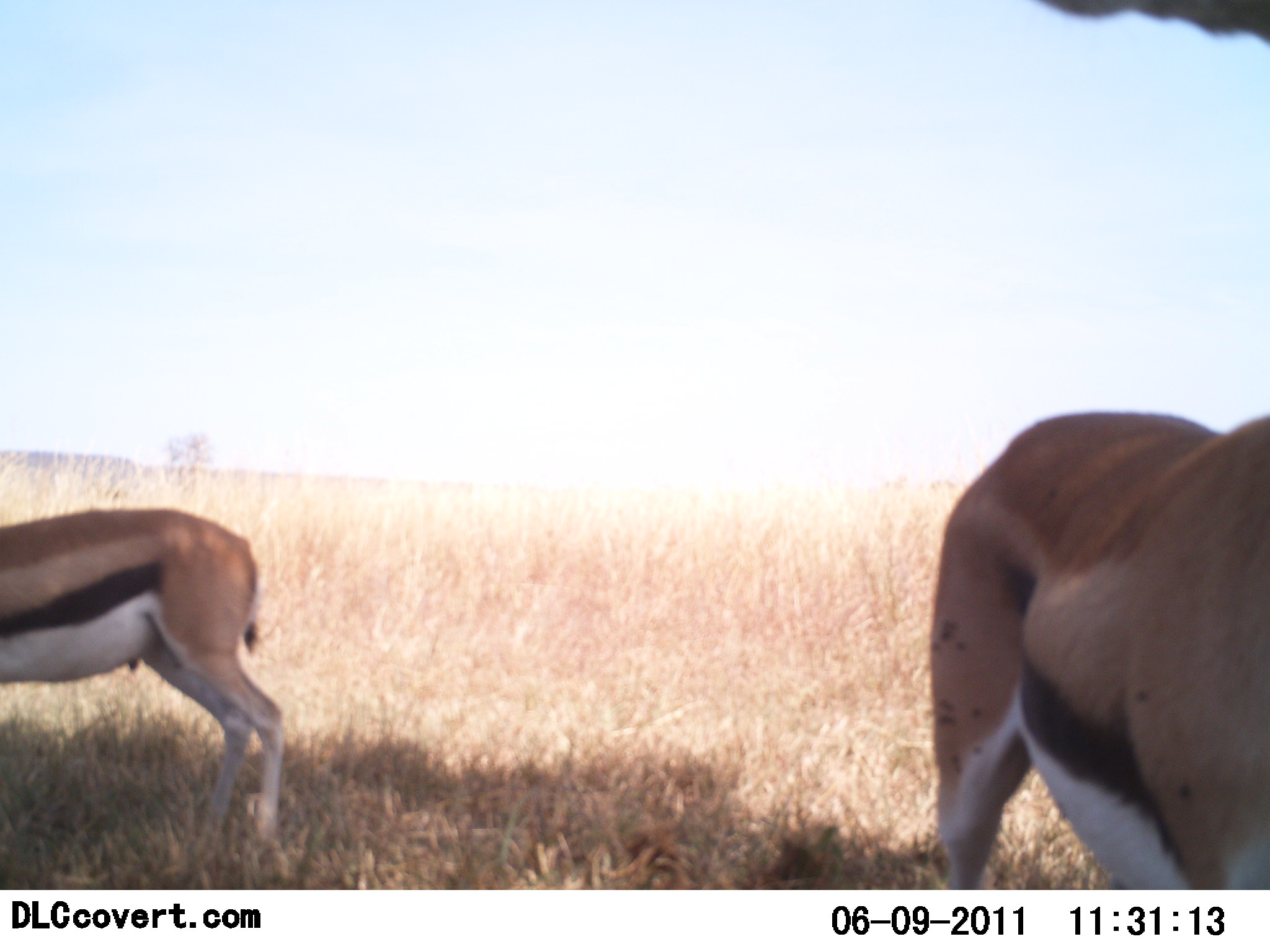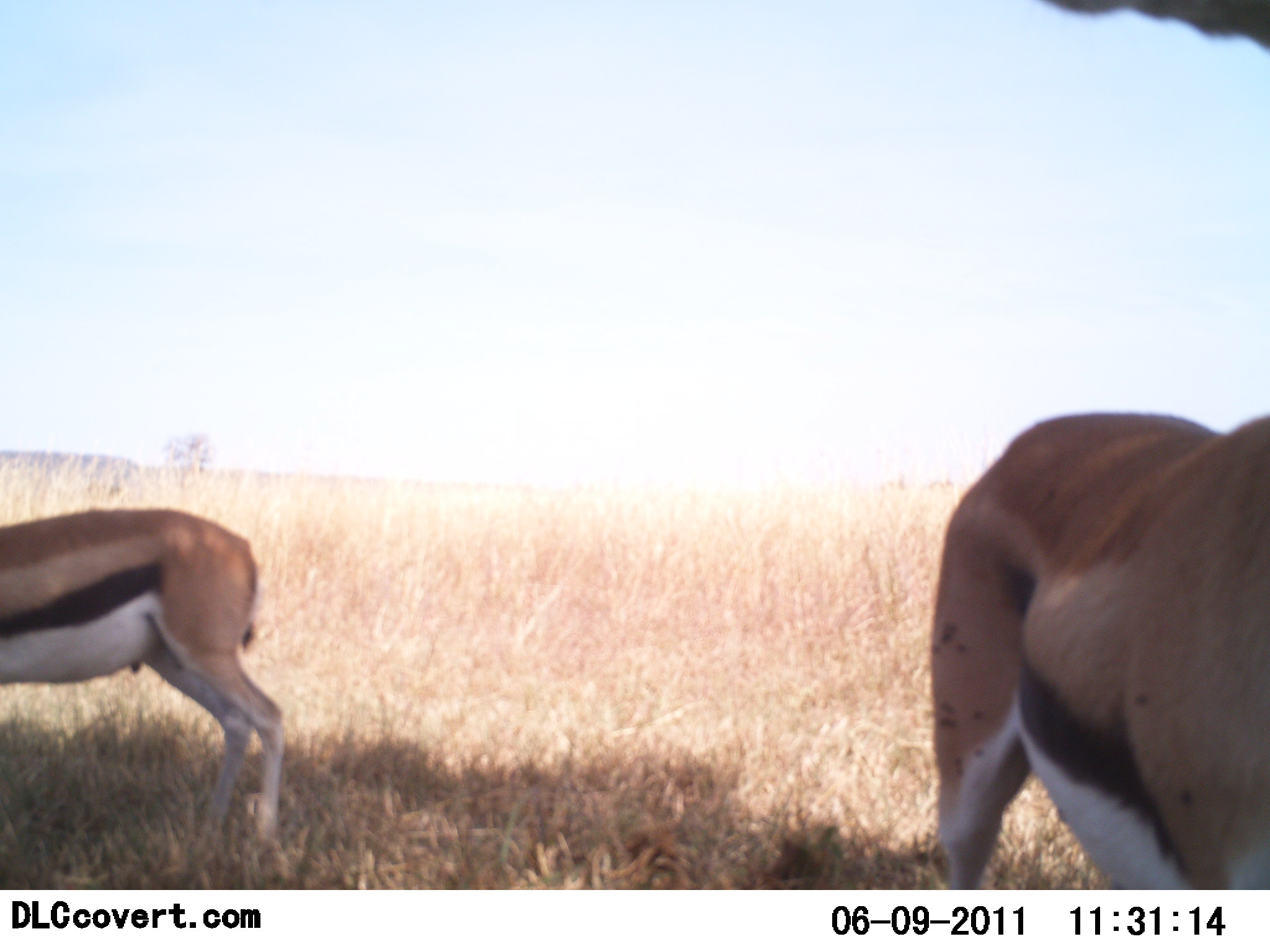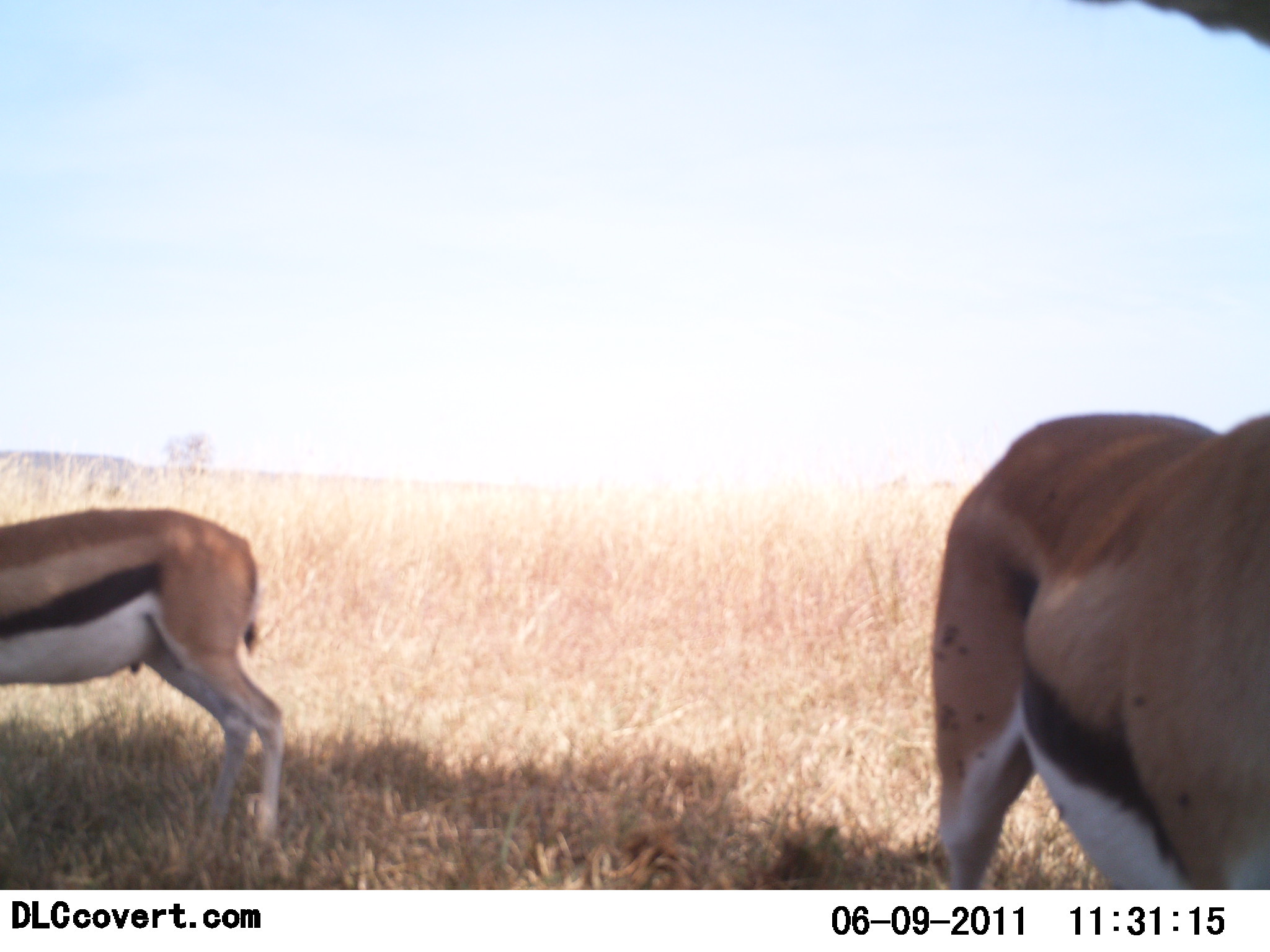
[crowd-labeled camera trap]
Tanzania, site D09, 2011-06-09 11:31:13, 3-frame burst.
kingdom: Animalia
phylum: Chordata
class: Mammalia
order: Artiodactyla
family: Bovidae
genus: Eudorcas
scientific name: Eudorcas thomsonii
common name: thomson's gazelle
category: gazellethomsons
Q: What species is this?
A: Gazellethomsons (thomson's gazelle) (Eudorcas thomsonii).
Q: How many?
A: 2.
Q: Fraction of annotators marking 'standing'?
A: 94%.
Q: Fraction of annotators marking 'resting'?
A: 0%.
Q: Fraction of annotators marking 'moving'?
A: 0%.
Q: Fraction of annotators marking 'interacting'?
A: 0%.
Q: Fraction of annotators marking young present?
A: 0%.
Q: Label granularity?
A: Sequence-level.